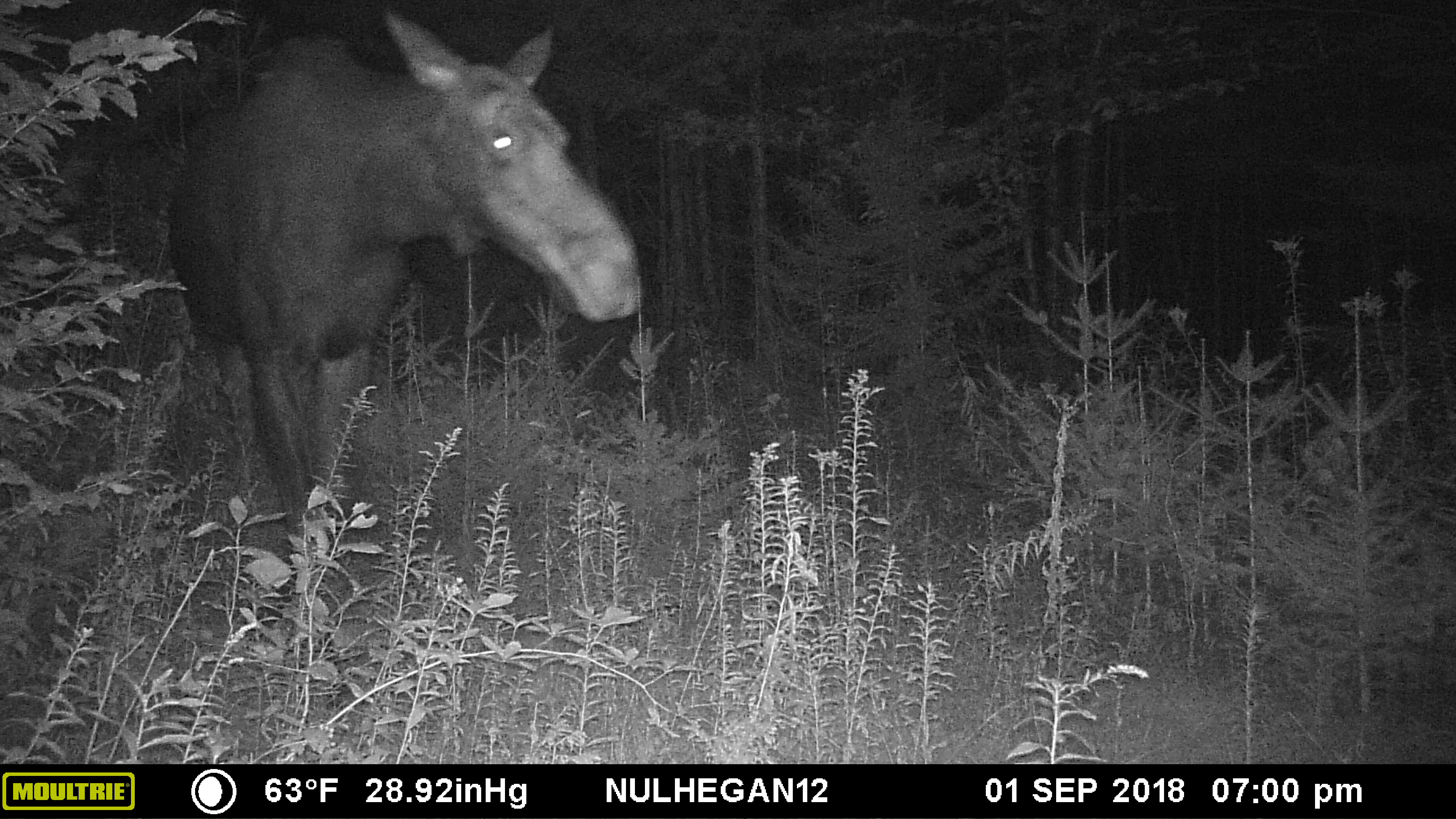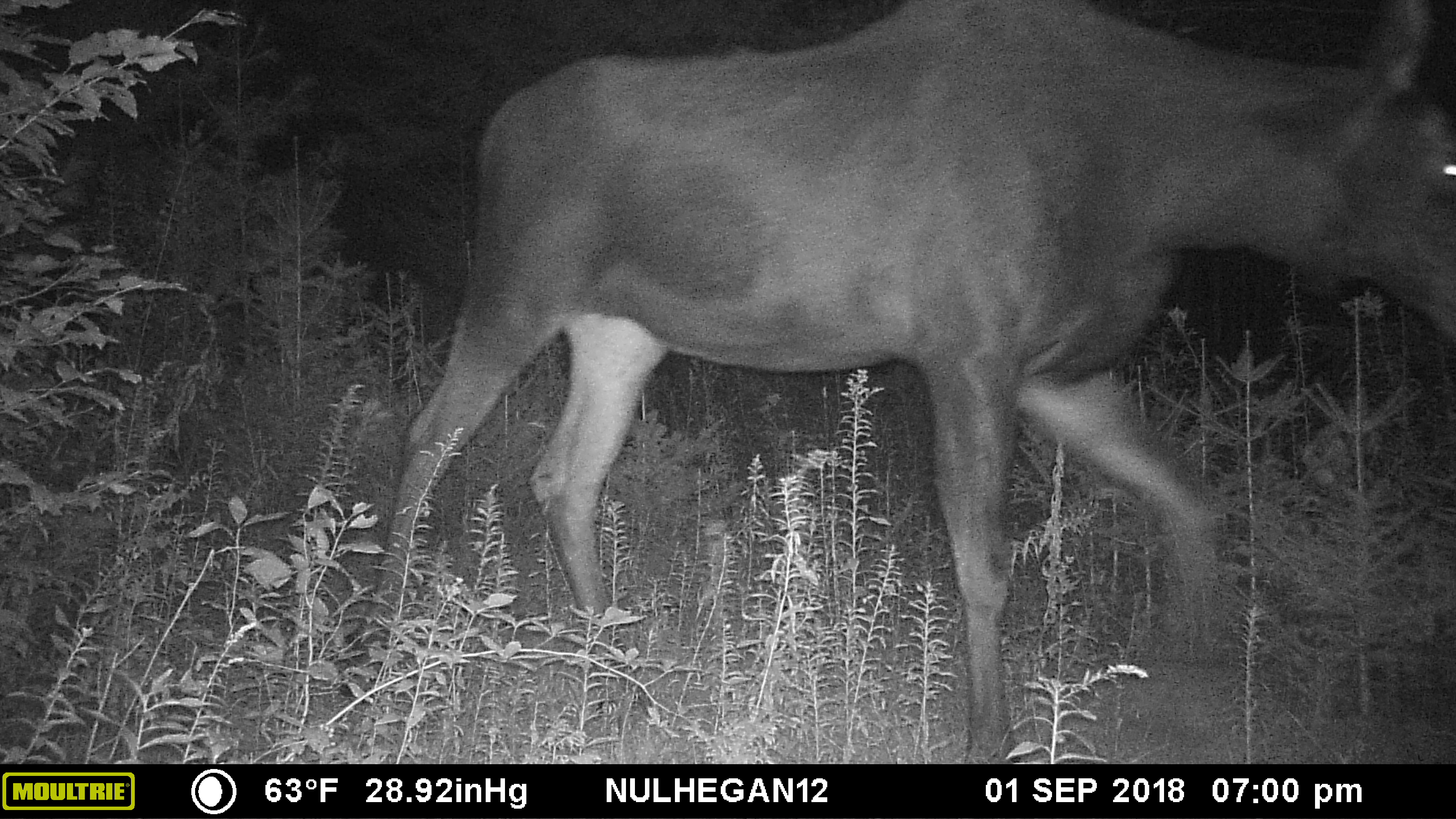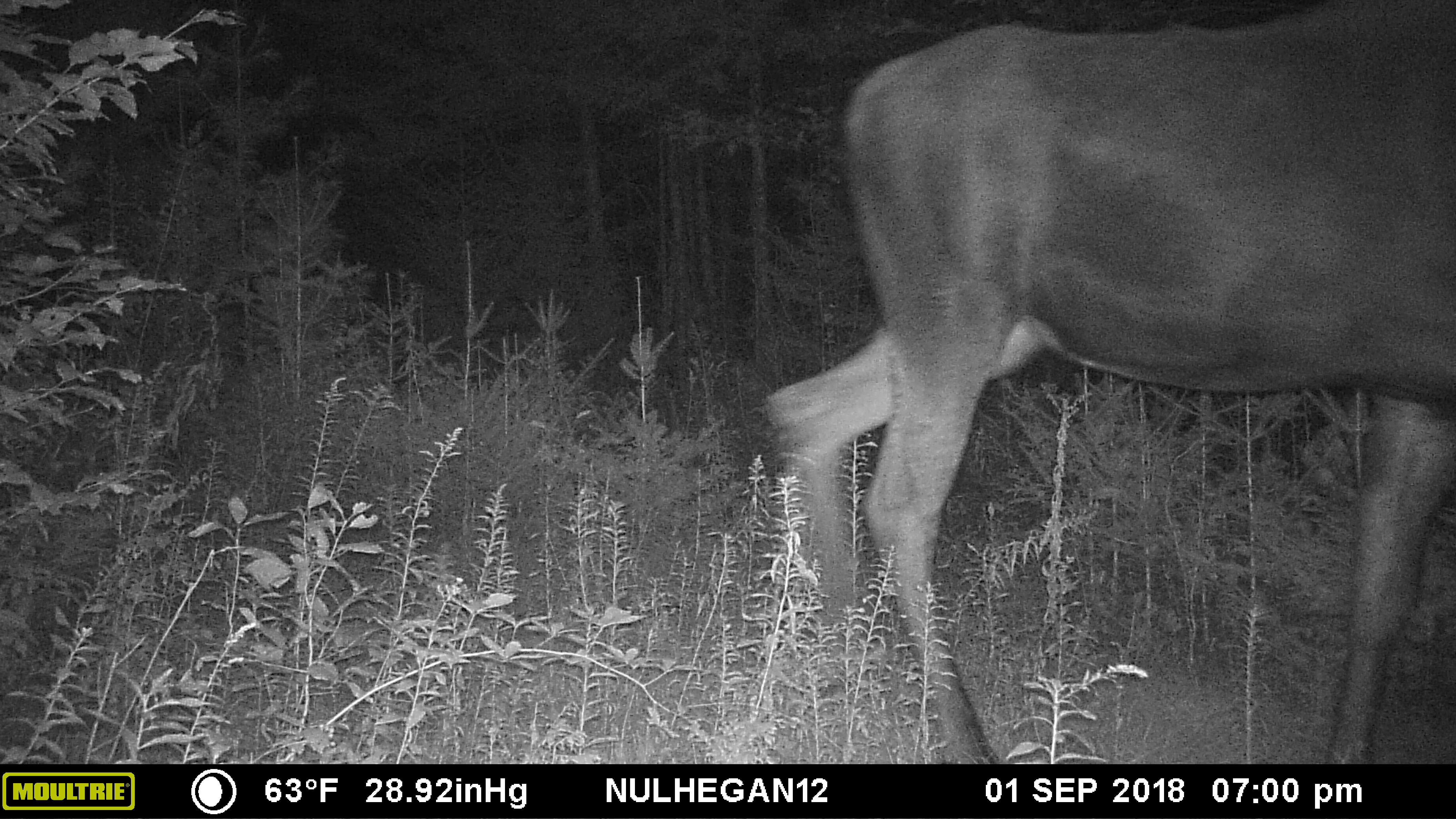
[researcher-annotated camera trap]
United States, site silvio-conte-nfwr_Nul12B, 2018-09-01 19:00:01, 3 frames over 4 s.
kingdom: Animalia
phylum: Chordata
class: Mammalia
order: Artiodactyla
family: Cervidae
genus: Alces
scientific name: Alces alces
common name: moose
Moose (Alces alces).